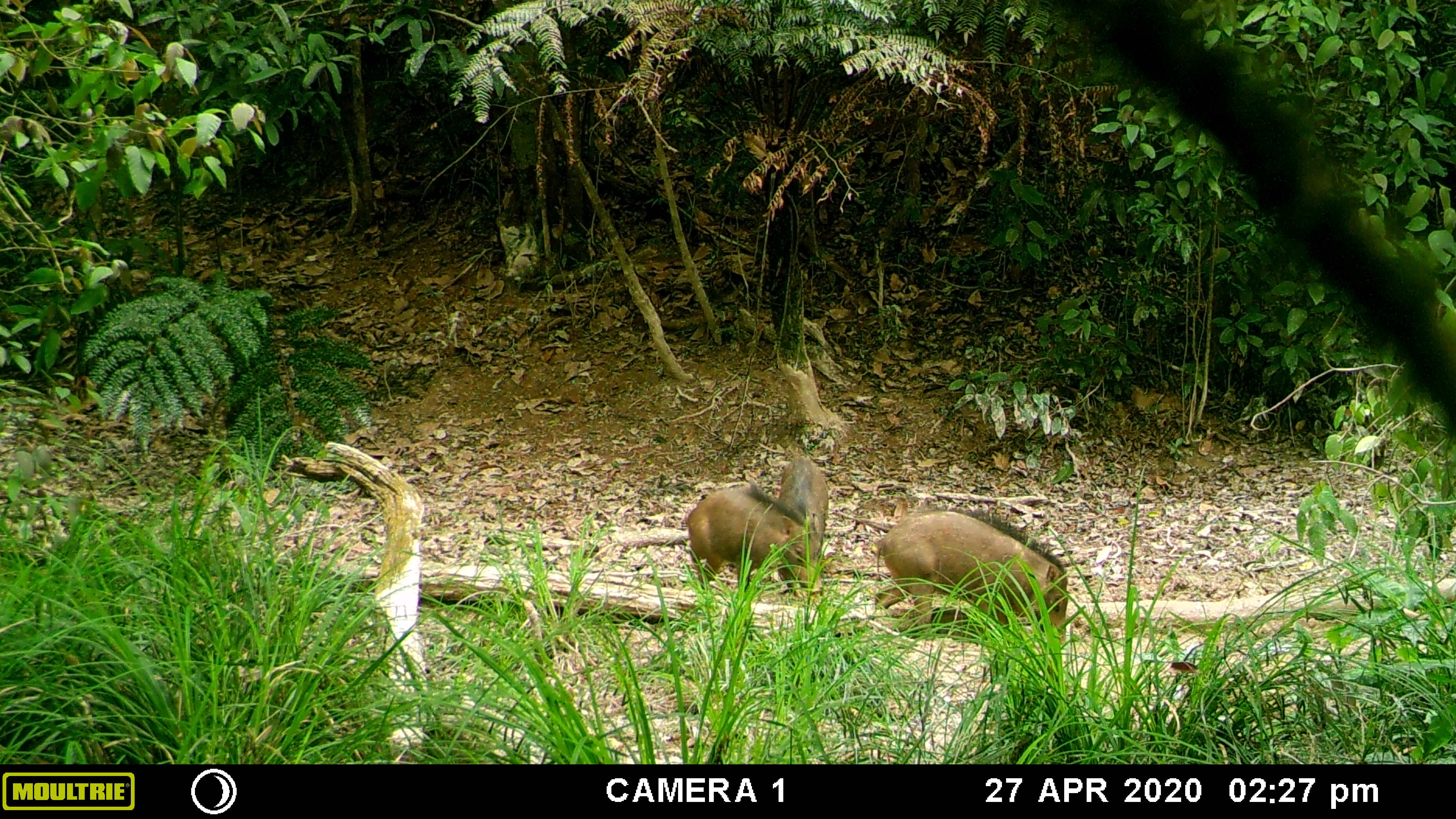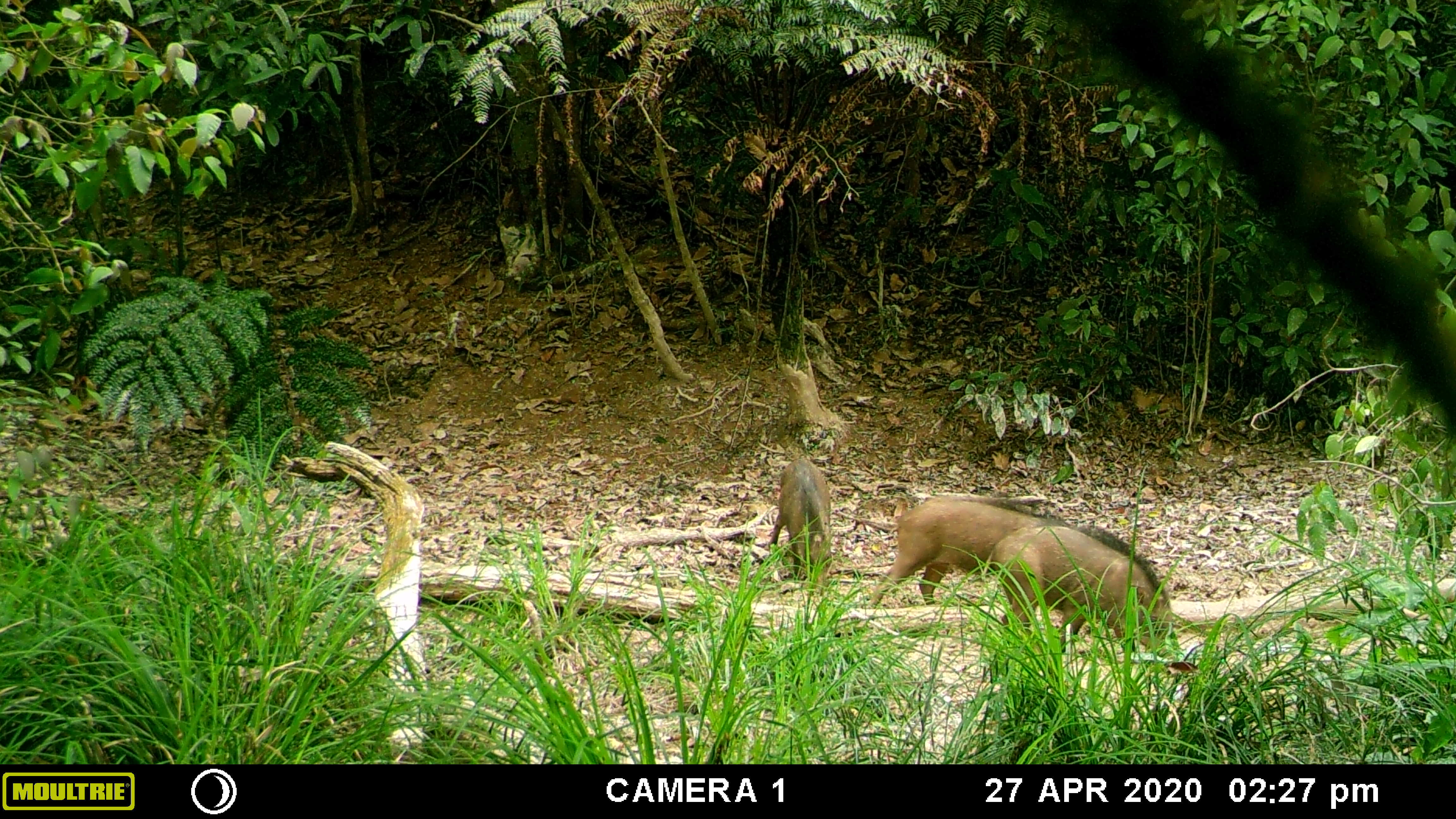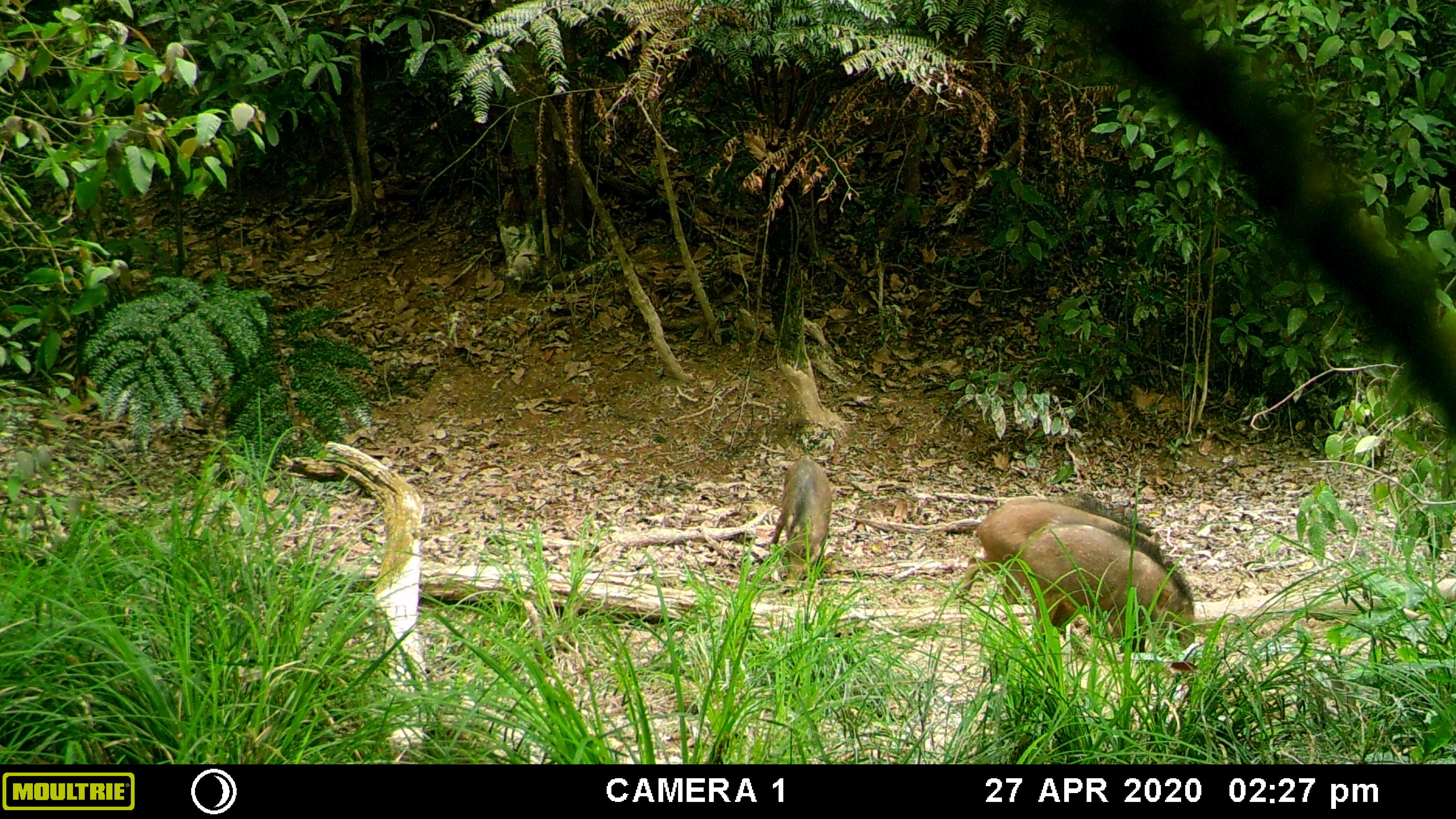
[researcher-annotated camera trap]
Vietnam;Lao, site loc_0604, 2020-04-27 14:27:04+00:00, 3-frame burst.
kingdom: Animalia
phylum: Chordata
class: Mammalia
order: Artiodactyla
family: Suidae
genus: Sus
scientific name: Sus scrofa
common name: eurasian wild pig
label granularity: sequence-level